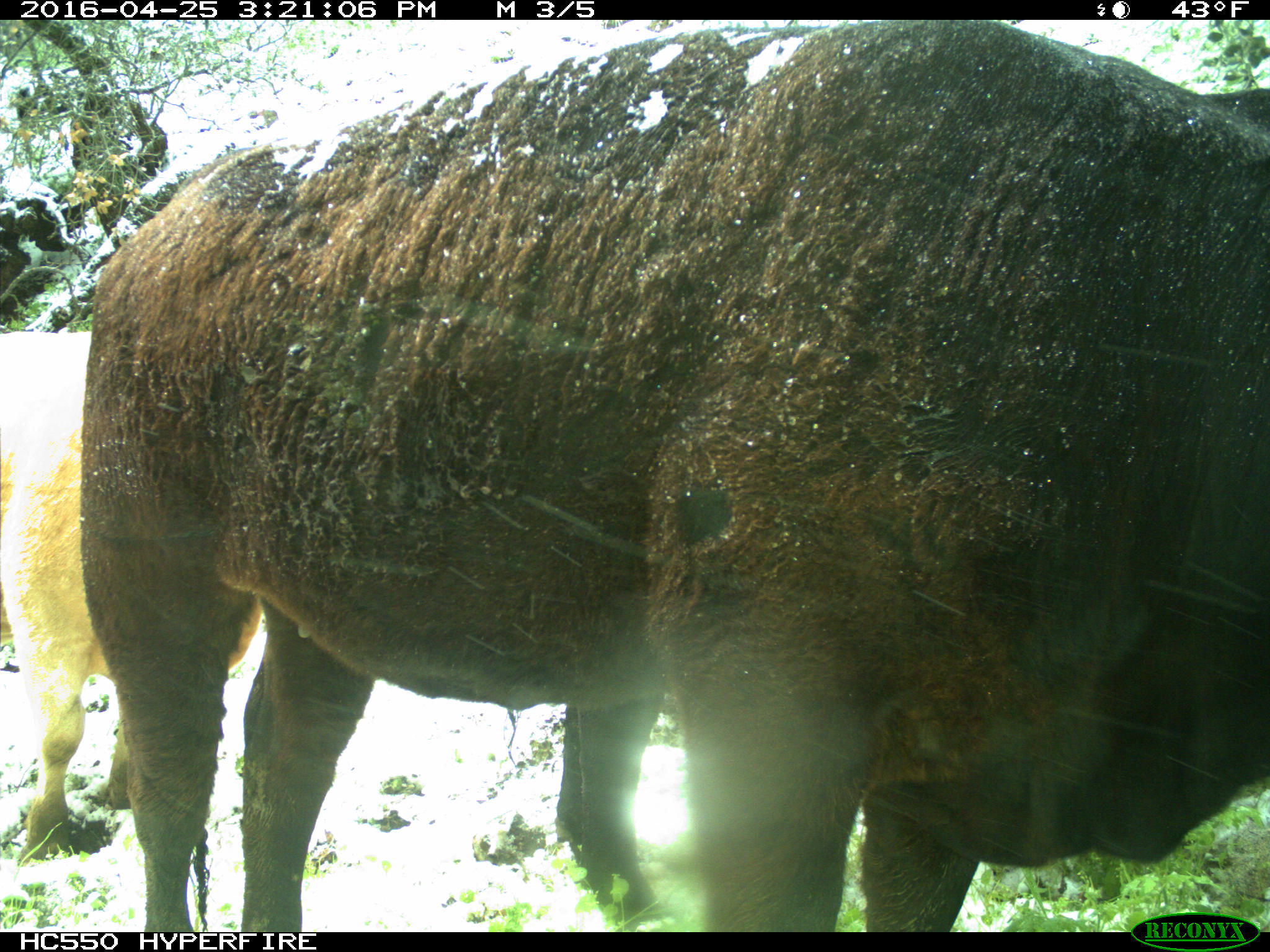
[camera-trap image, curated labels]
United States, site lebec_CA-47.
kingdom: Animalia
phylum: Chordata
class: Mammalia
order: Artiodactyla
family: Bovidae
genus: Bos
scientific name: Bos taurus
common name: domestic cow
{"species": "Bos taurus (domestic cow)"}